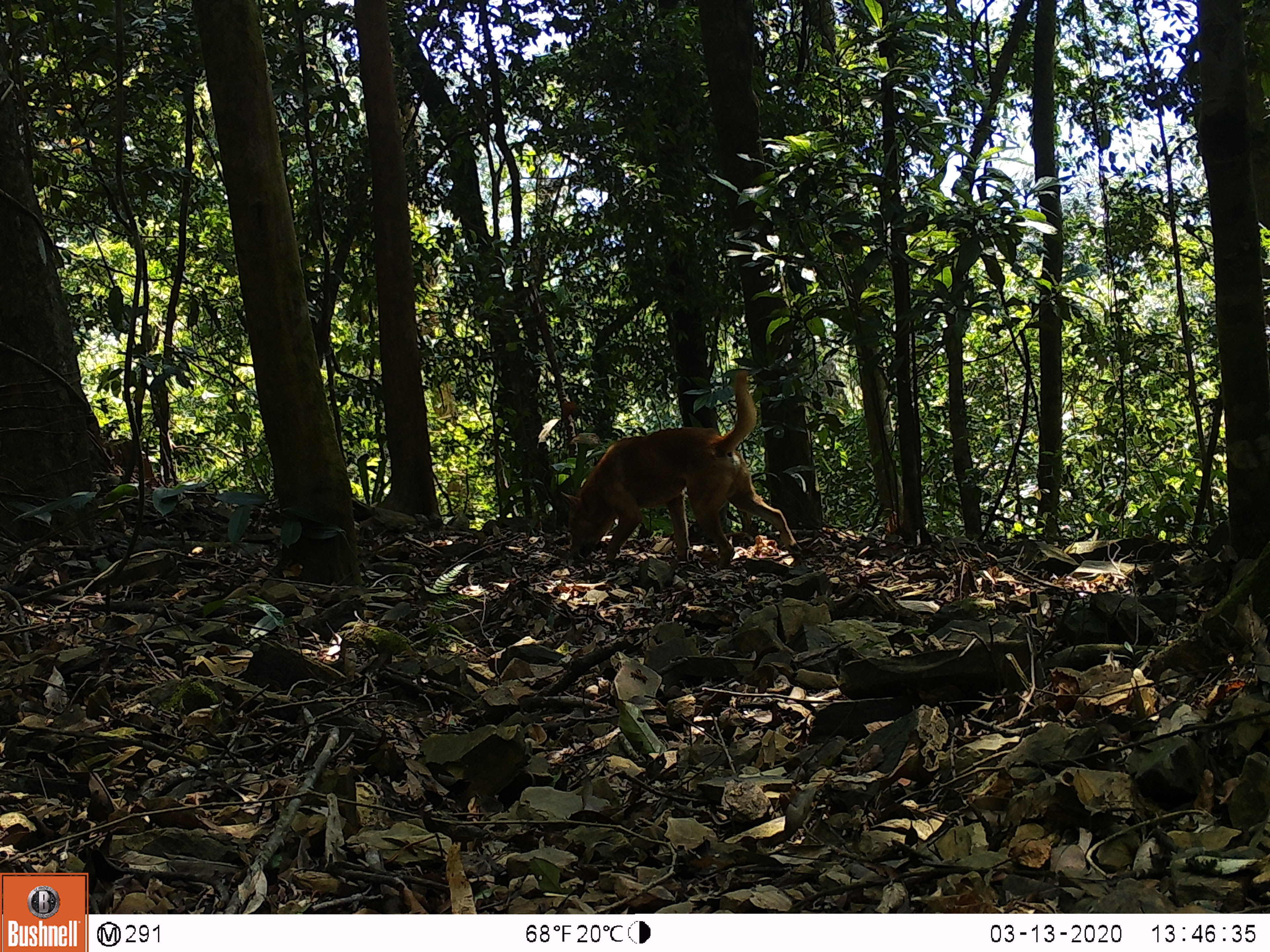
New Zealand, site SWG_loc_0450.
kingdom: Animalia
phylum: Chordata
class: Mammalia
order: Carnivora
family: Canidae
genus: Canis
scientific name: Canis familiaris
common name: domestic dog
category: dog